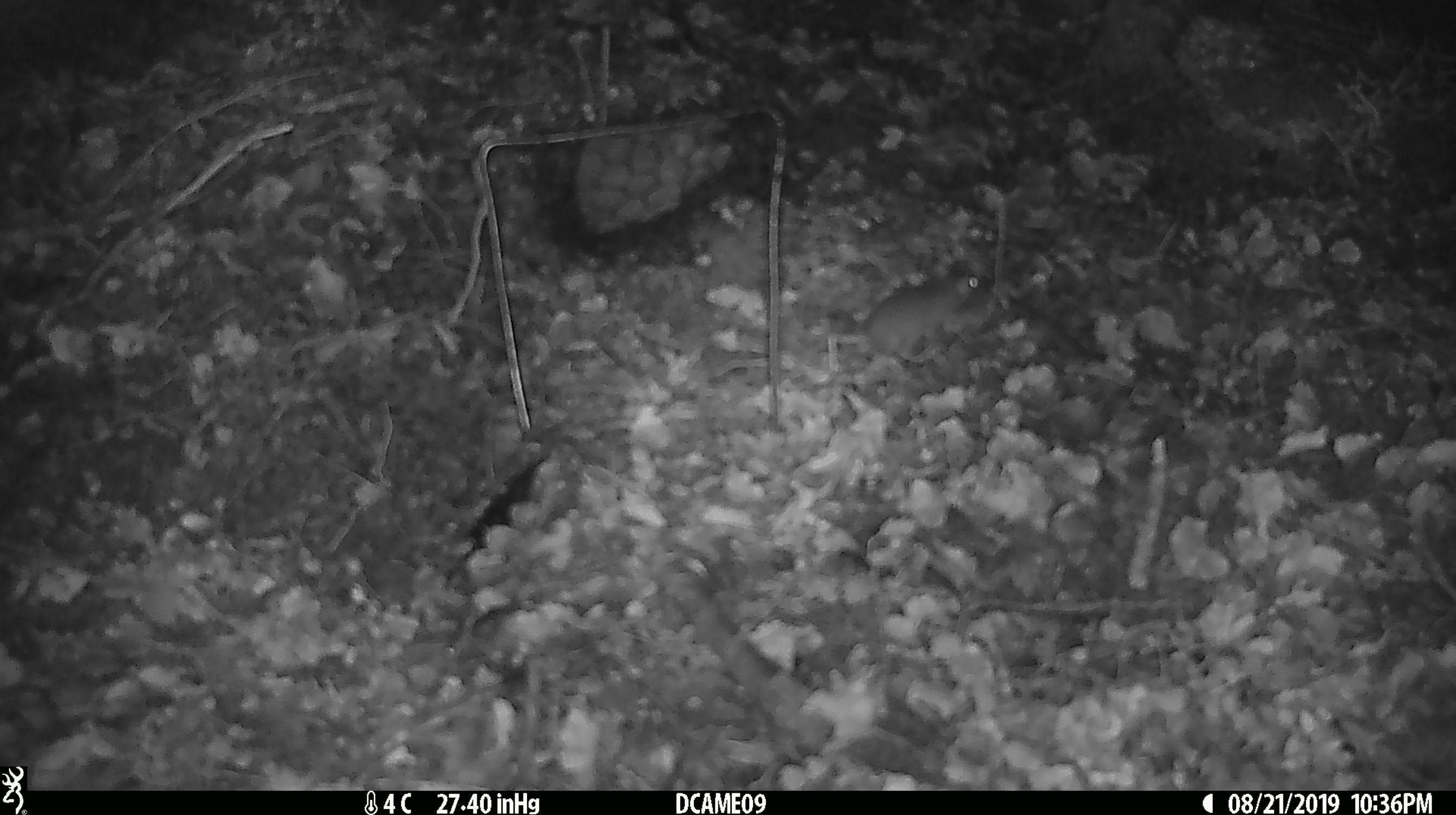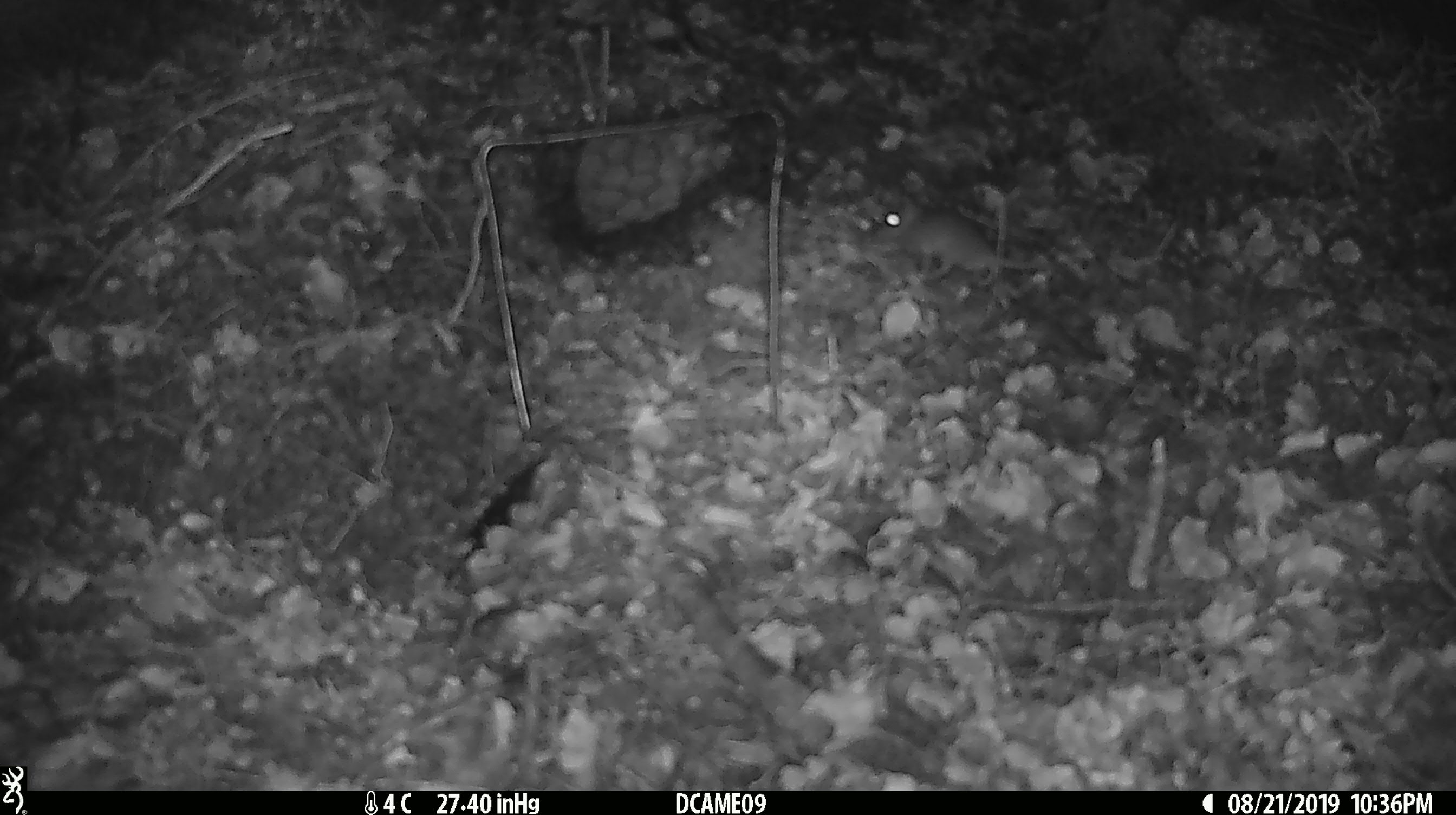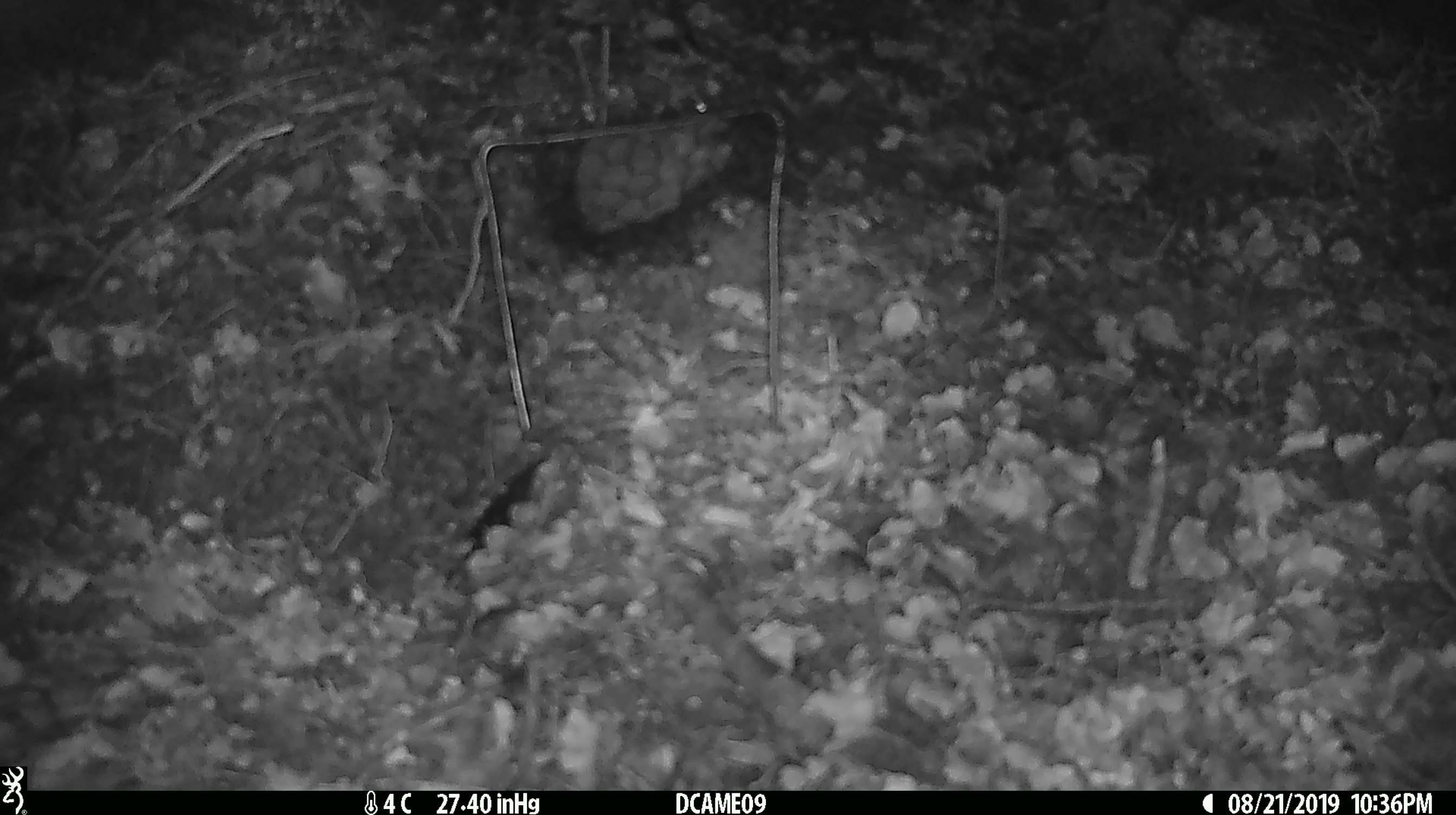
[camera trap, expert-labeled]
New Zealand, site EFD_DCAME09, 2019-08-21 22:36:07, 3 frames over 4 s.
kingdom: Animalia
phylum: Chordata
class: Mammalia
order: Rodentia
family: Muridae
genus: Mus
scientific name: Mus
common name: mouse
Mouse (Mus).